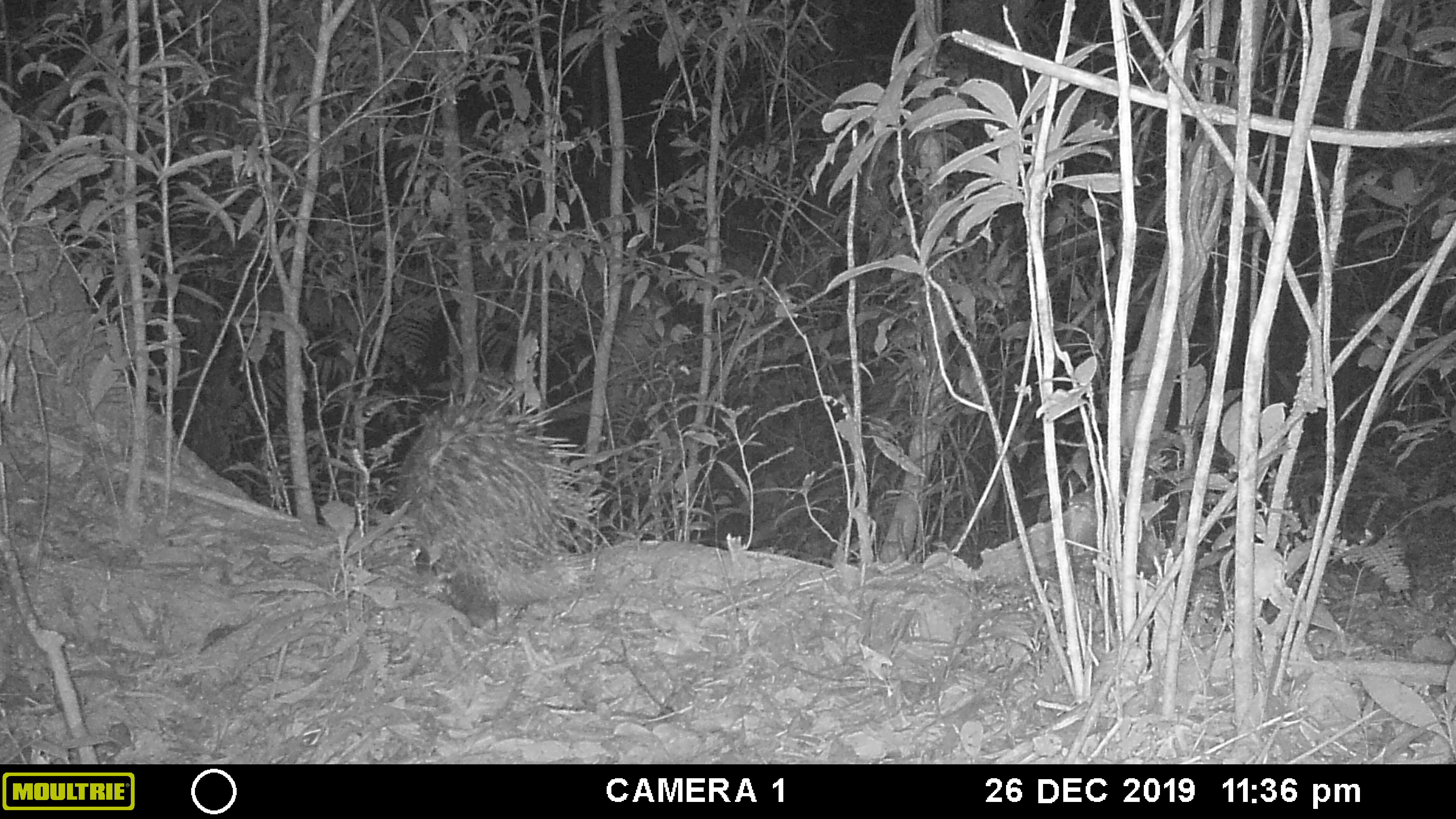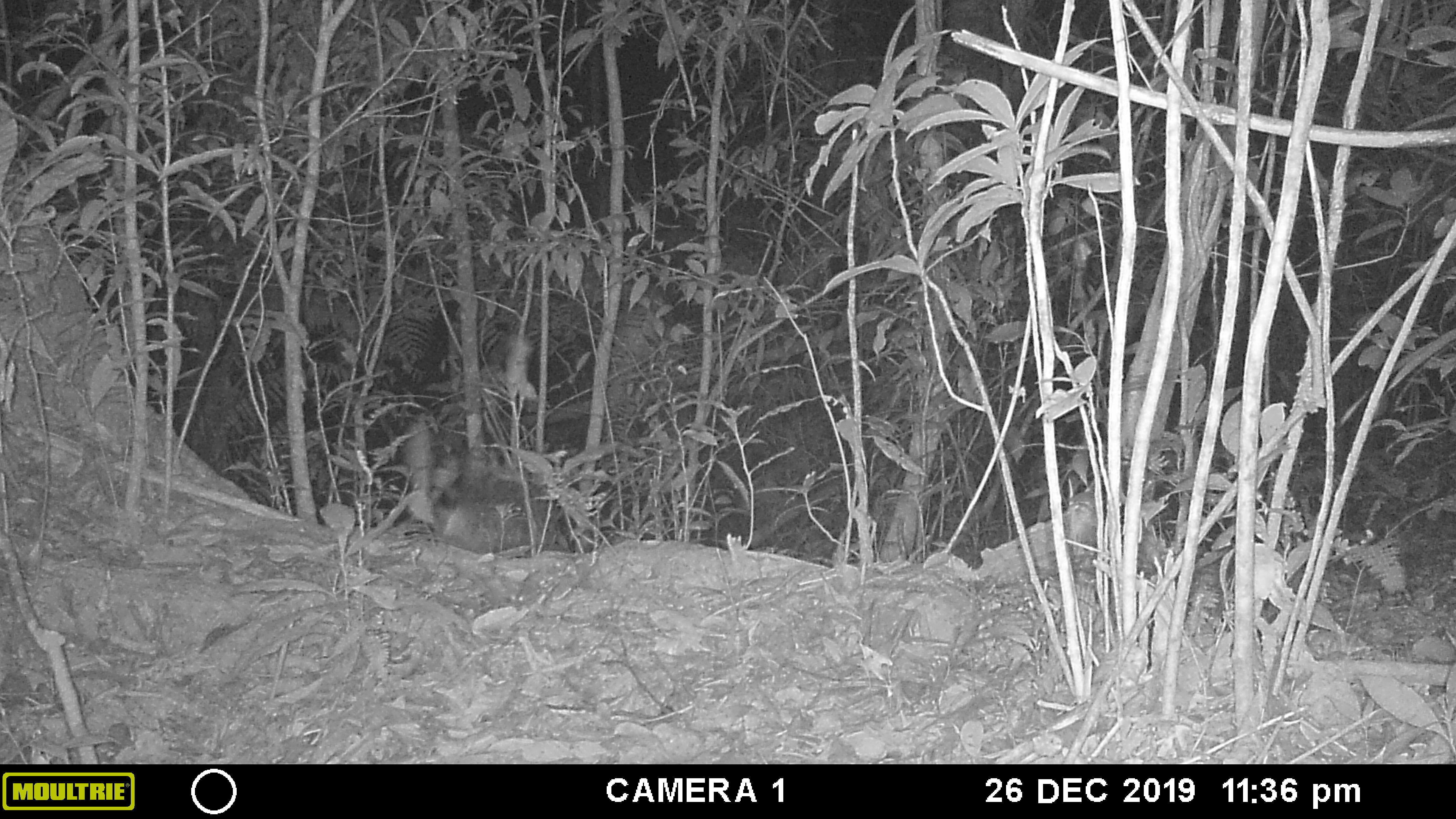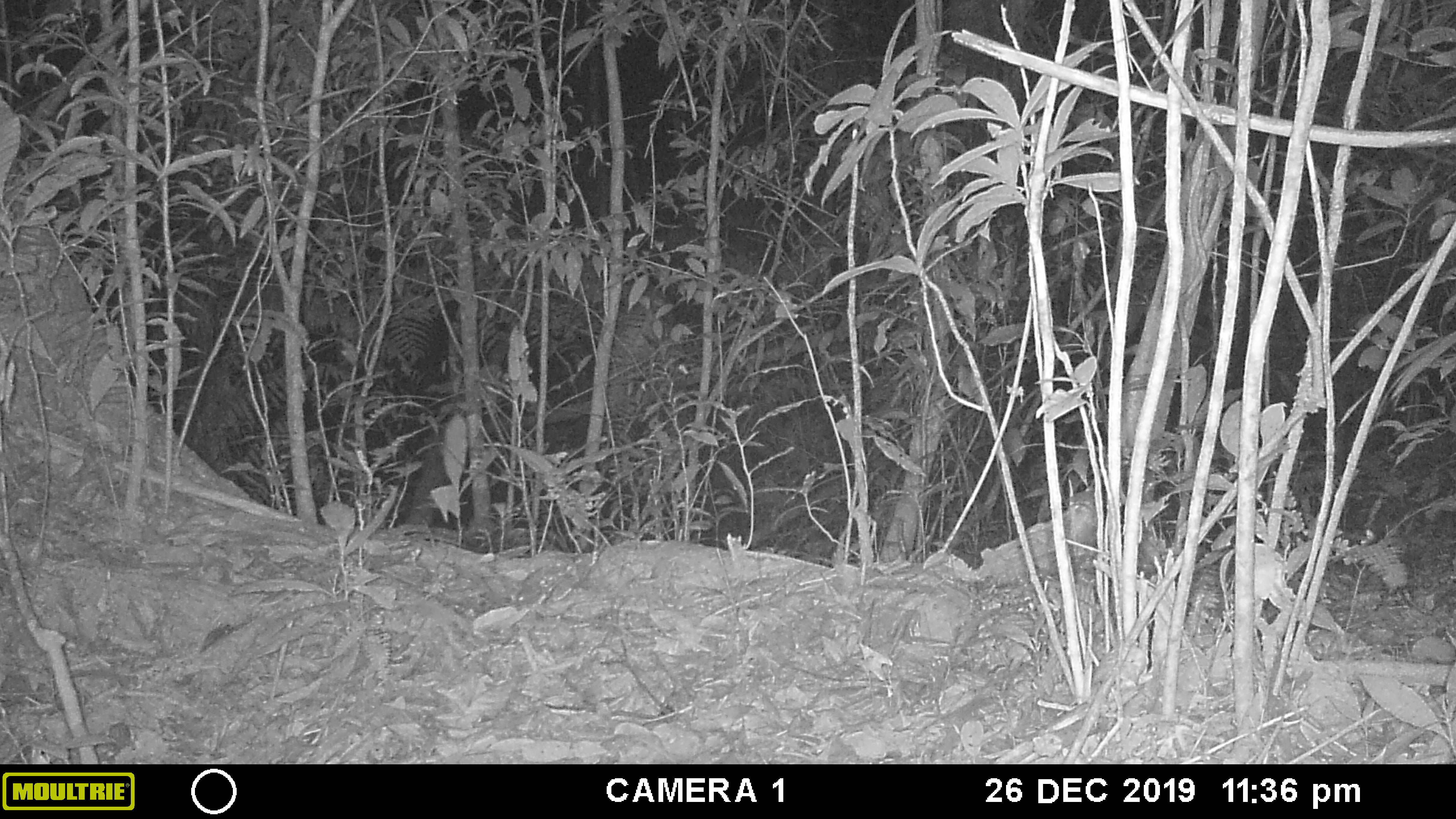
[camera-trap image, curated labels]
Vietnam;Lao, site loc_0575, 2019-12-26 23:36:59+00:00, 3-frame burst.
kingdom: Animalia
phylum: Chordata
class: Mammalia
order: Rodentia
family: Hystricidae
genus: Hystrix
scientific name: Hystrix brachyura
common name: malayan porcupine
Malayan porcupine (Hystrix brachyura). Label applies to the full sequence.